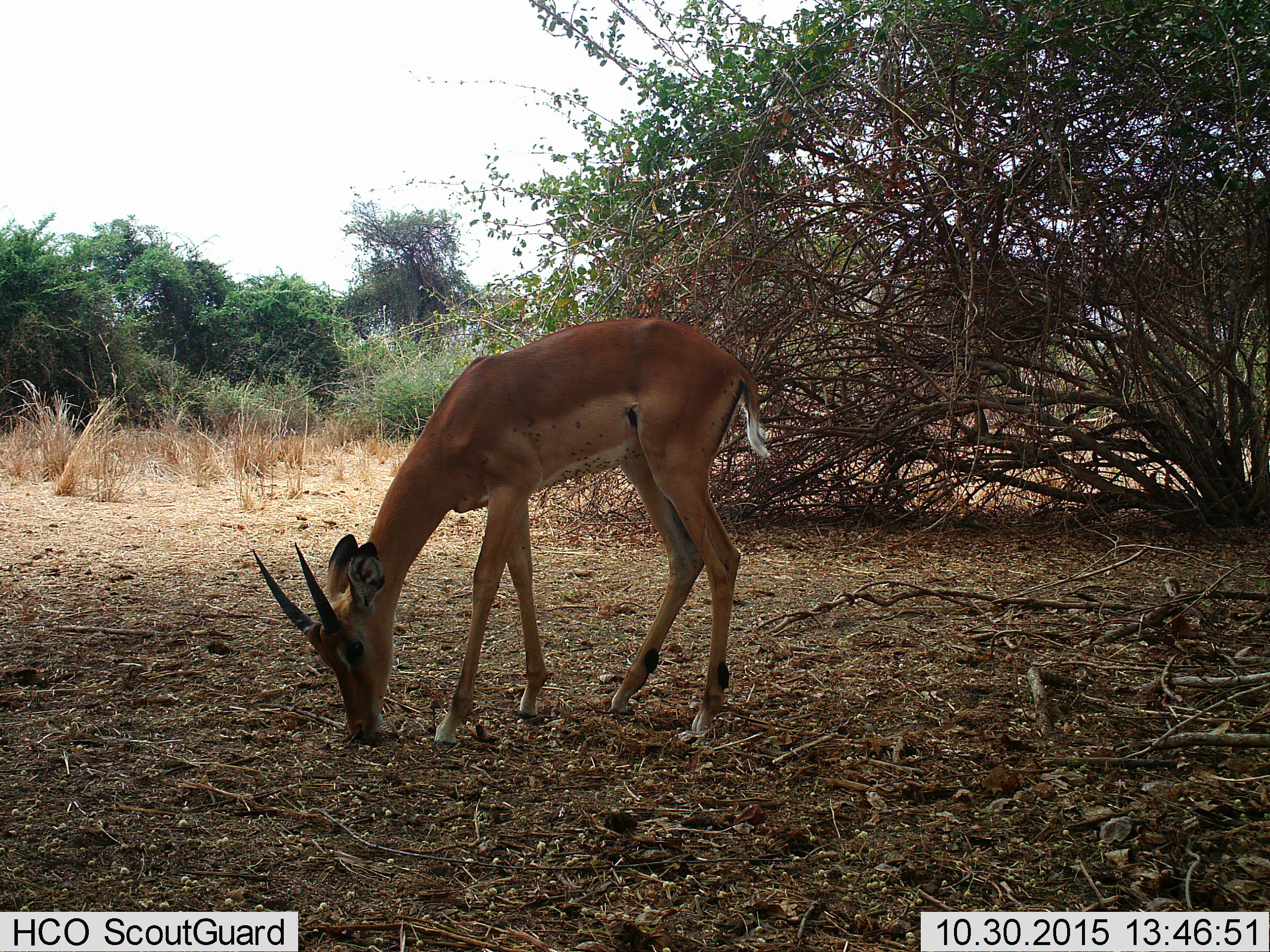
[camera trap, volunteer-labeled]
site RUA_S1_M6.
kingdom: Animalia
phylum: Chordata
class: Mammalia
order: Artiodactyla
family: Bovidae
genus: Aepyceros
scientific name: Aepyceros melampus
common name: impala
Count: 1.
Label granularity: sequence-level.